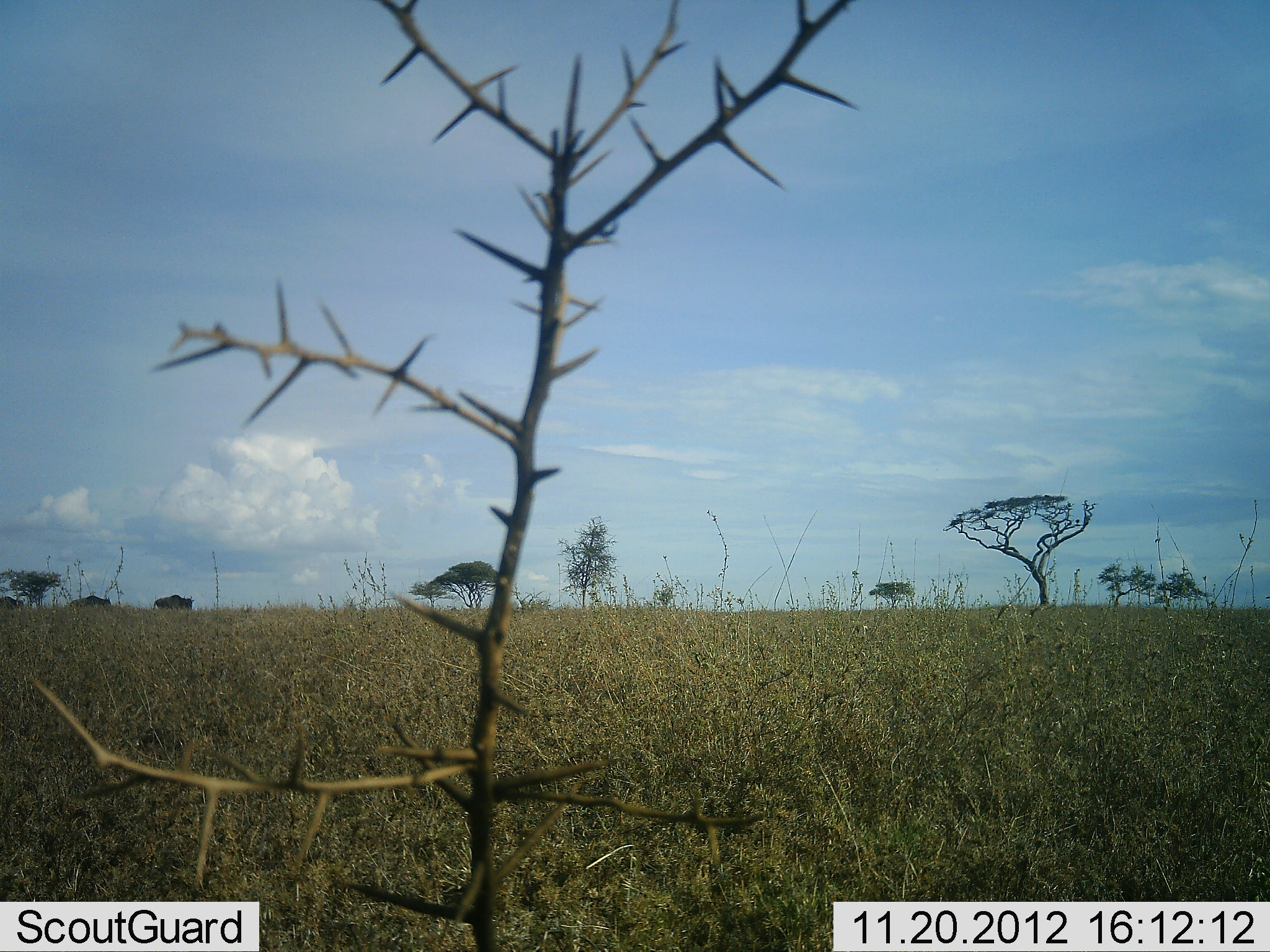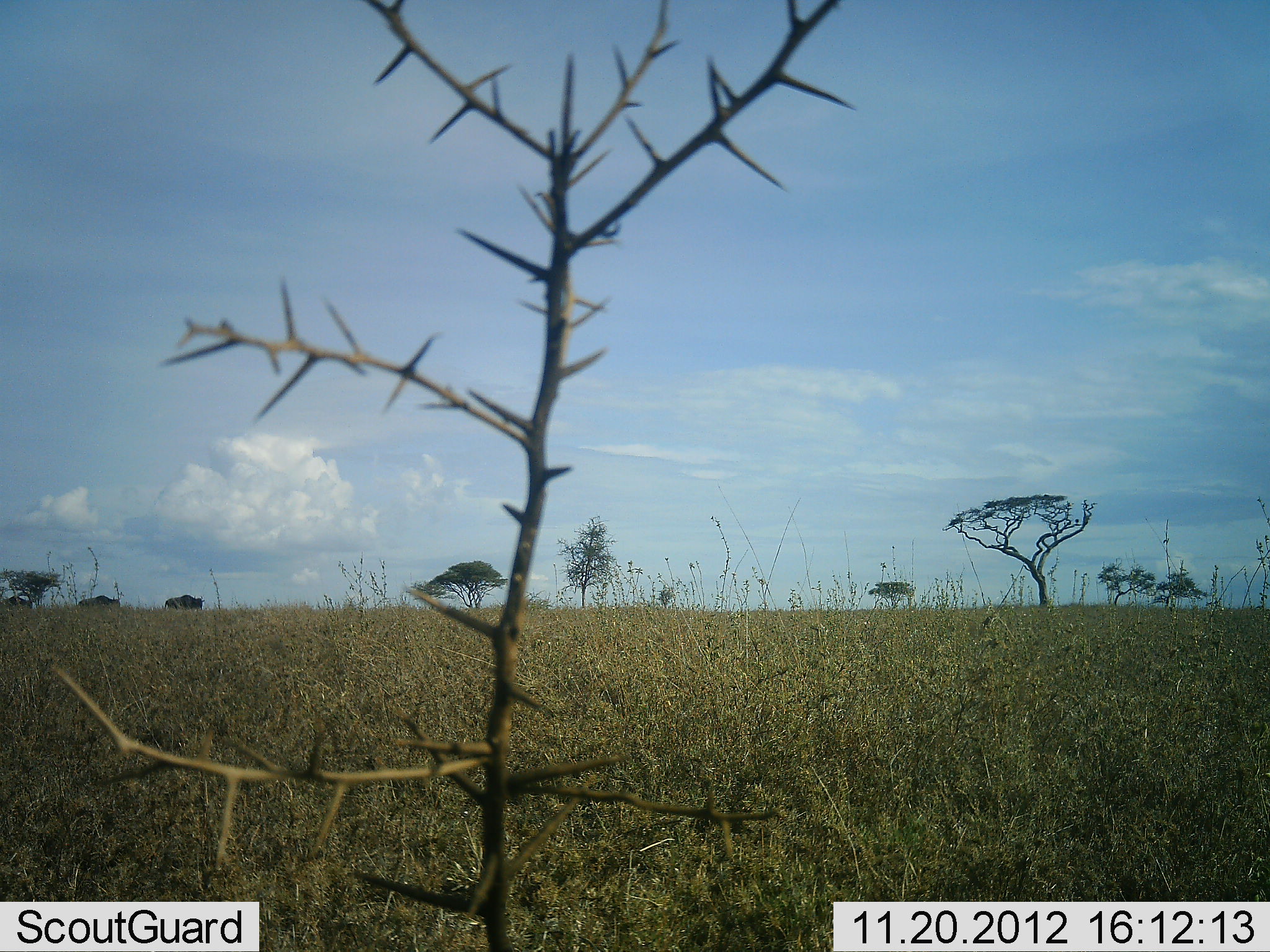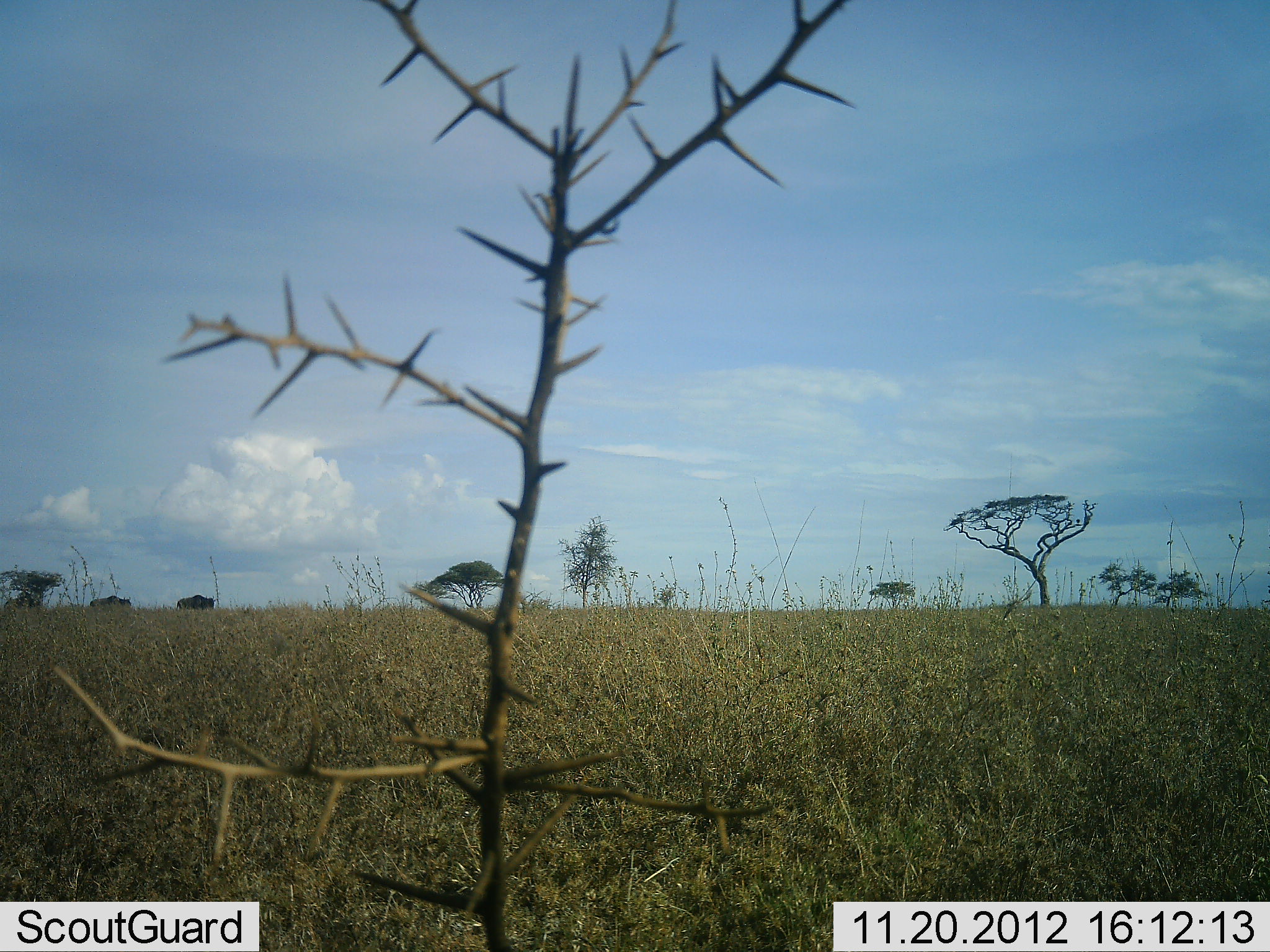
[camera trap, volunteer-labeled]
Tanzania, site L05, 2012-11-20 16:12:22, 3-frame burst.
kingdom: Animalia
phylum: Chordata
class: Mammalia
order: Artiodactyla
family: Bovidae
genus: Connochaetes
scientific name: Connochaetes taurinus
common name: blue wildebeest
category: wildebeest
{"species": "wildebeest (blue wildebeest) (Connochaetes taurinus)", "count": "3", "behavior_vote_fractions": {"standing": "0%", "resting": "0%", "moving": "100%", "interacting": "0%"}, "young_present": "0%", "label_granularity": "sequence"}